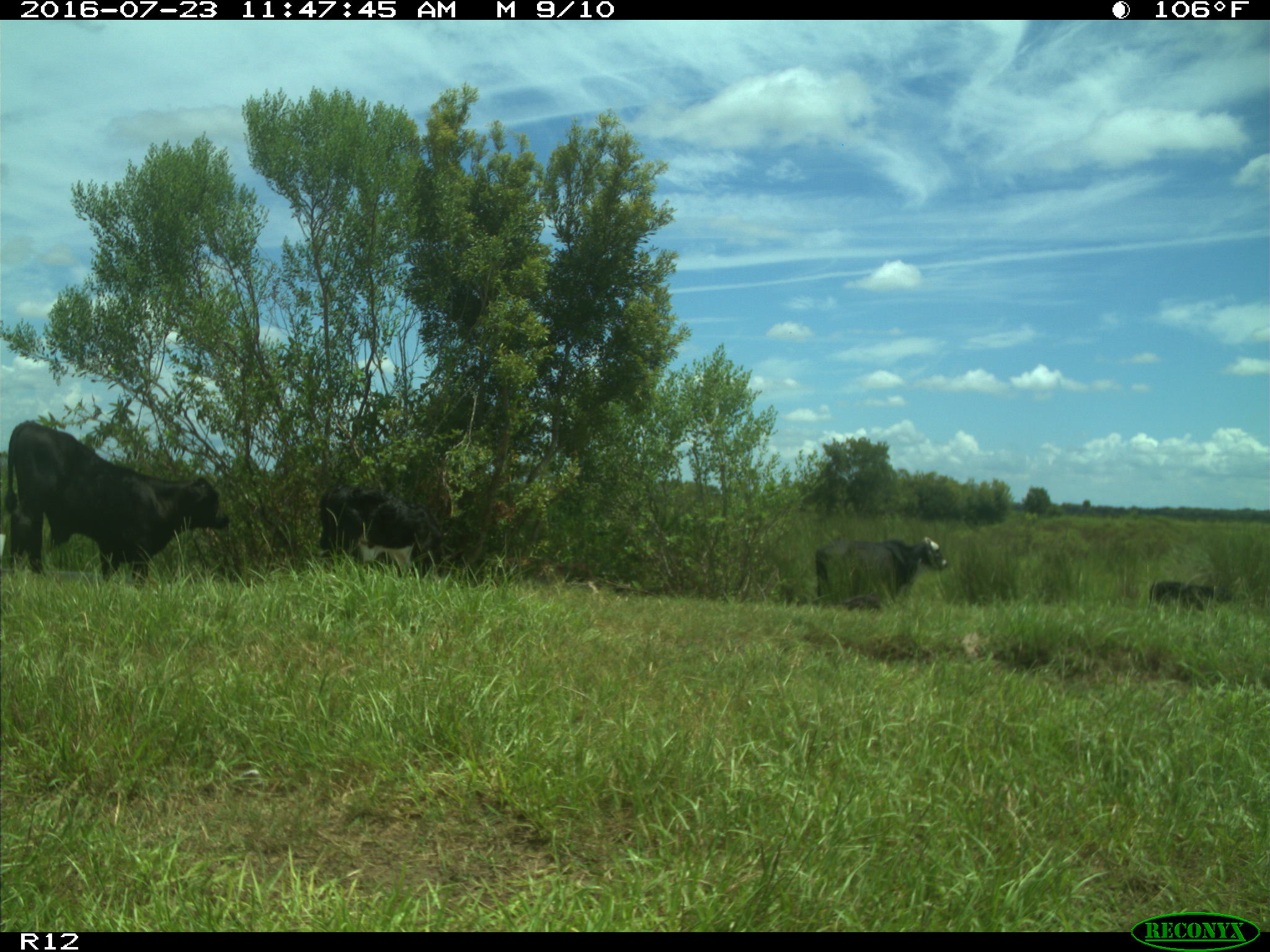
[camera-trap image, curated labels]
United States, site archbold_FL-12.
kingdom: Animalia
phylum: Chordata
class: Mammalia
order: Artiodactyla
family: Bovidae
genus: Bos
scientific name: Bos taurus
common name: domestic cow